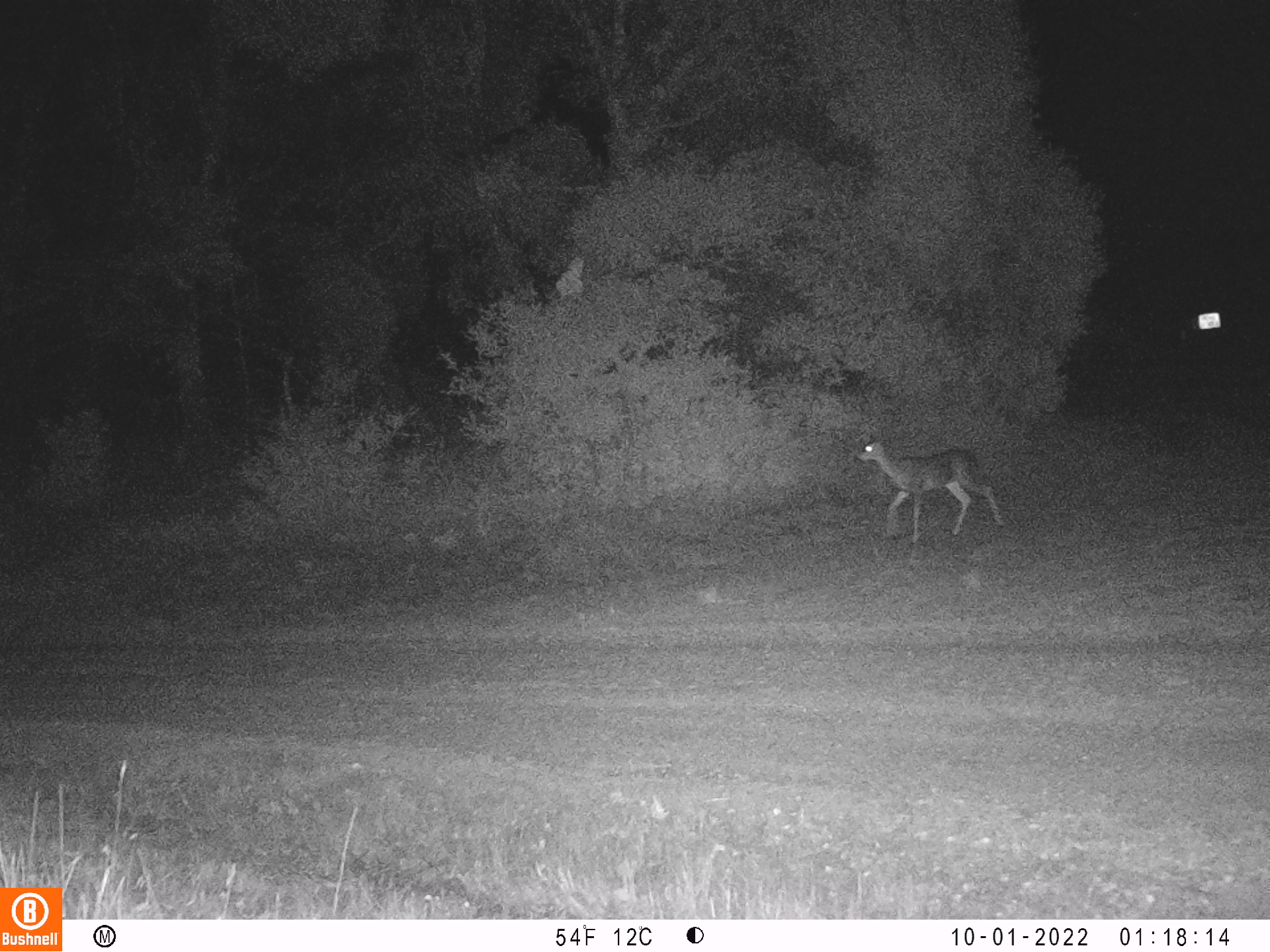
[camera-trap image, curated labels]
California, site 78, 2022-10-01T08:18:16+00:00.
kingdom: Animalia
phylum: Chordata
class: Mammalia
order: Artiodactyla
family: Cervidae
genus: Odocoileus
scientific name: Odocoileus hemionus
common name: mule deer